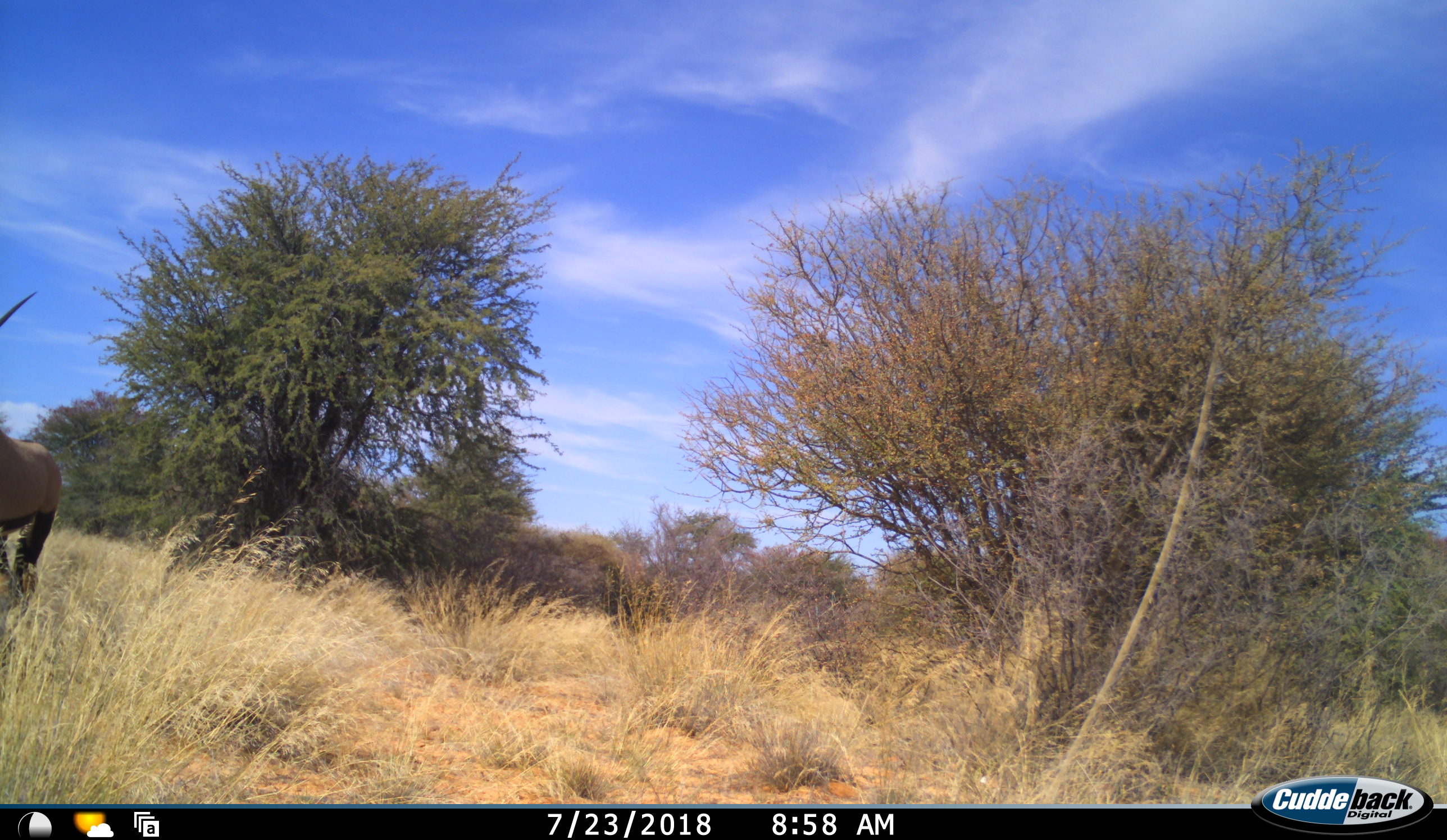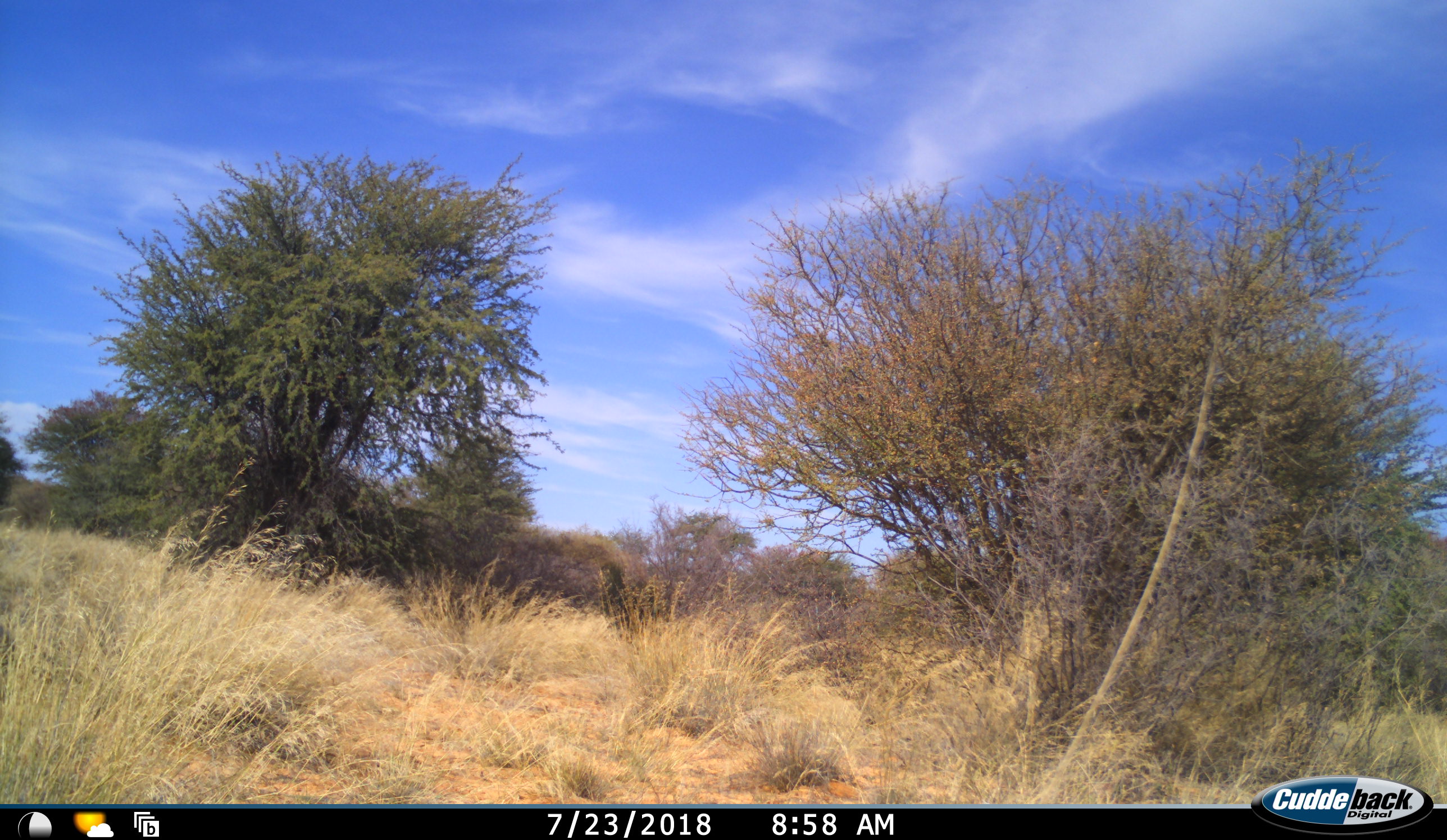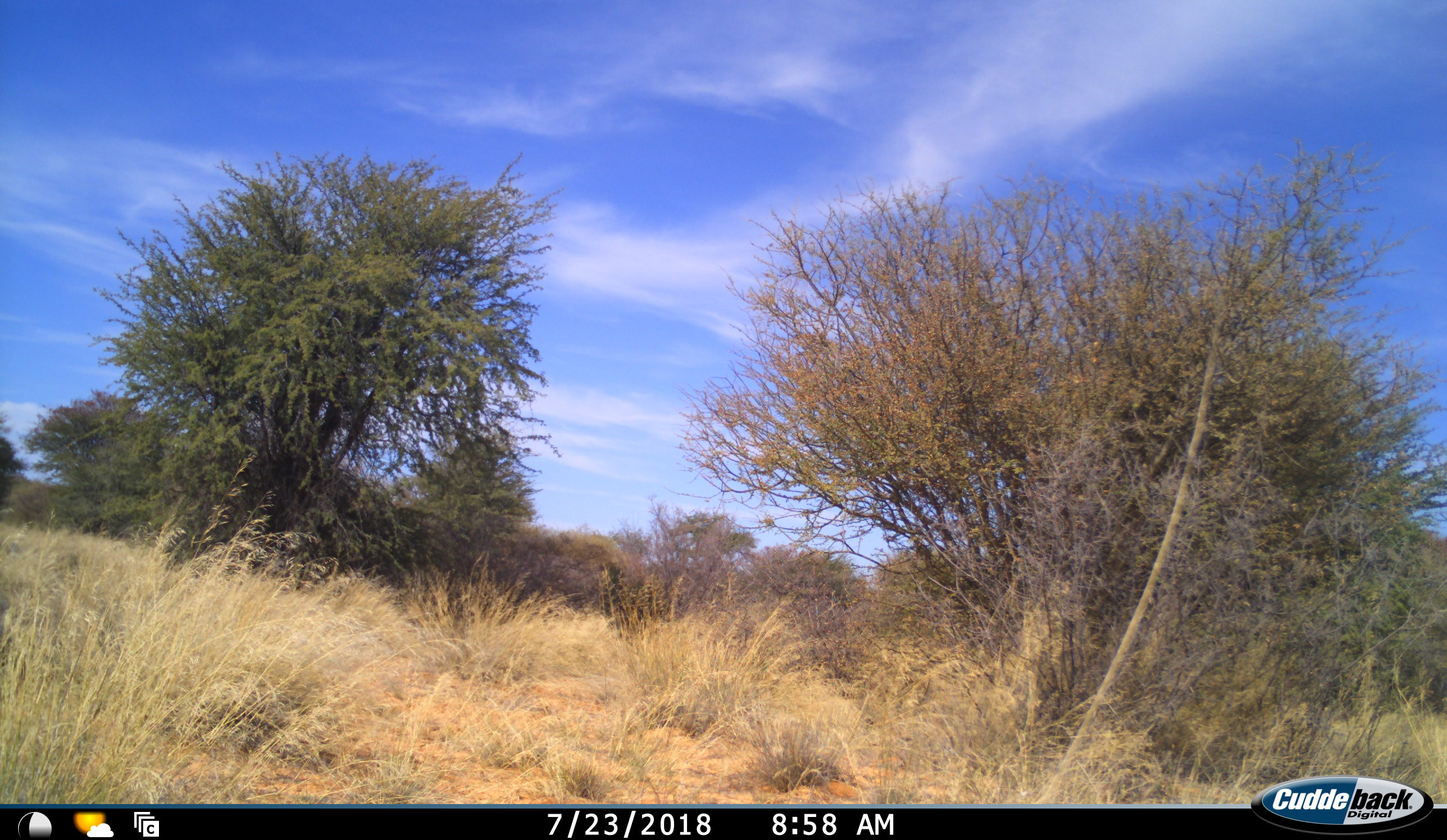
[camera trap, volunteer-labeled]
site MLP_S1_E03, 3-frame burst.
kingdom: Animalia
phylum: Chordata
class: Mammalia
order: Artiodactyla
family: Bovidae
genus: Oryx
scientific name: Oryx gazella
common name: gemsbok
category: oryx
Oryx (gemsbok) (Oryx gazella), count 1. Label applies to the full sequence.